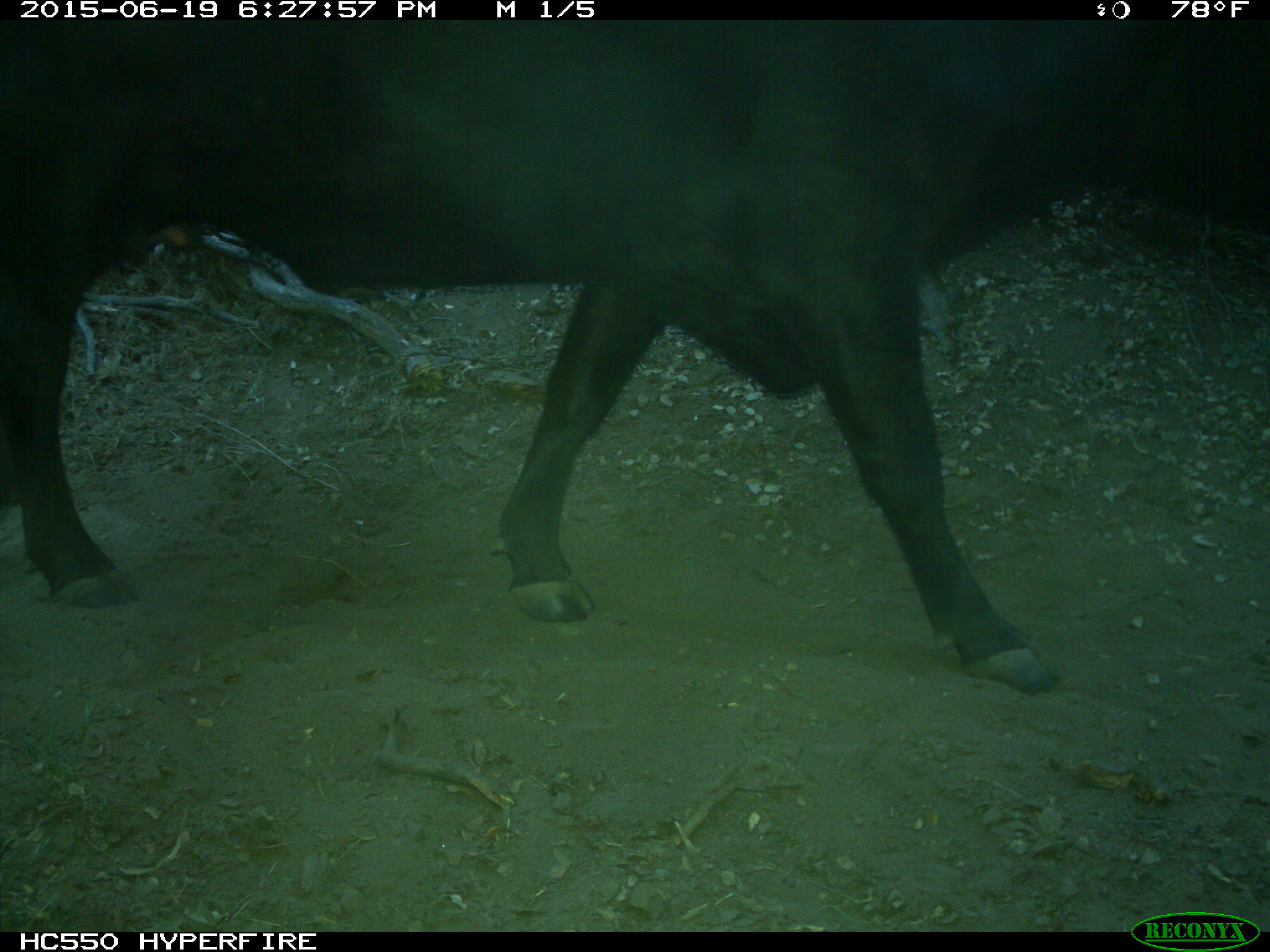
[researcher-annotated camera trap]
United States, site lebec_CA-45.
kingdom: Animalia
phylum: Chordata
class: Mammalia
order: Artiodactyla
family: Bovidae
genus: Bos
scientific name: Bos taurus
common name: domestic cow